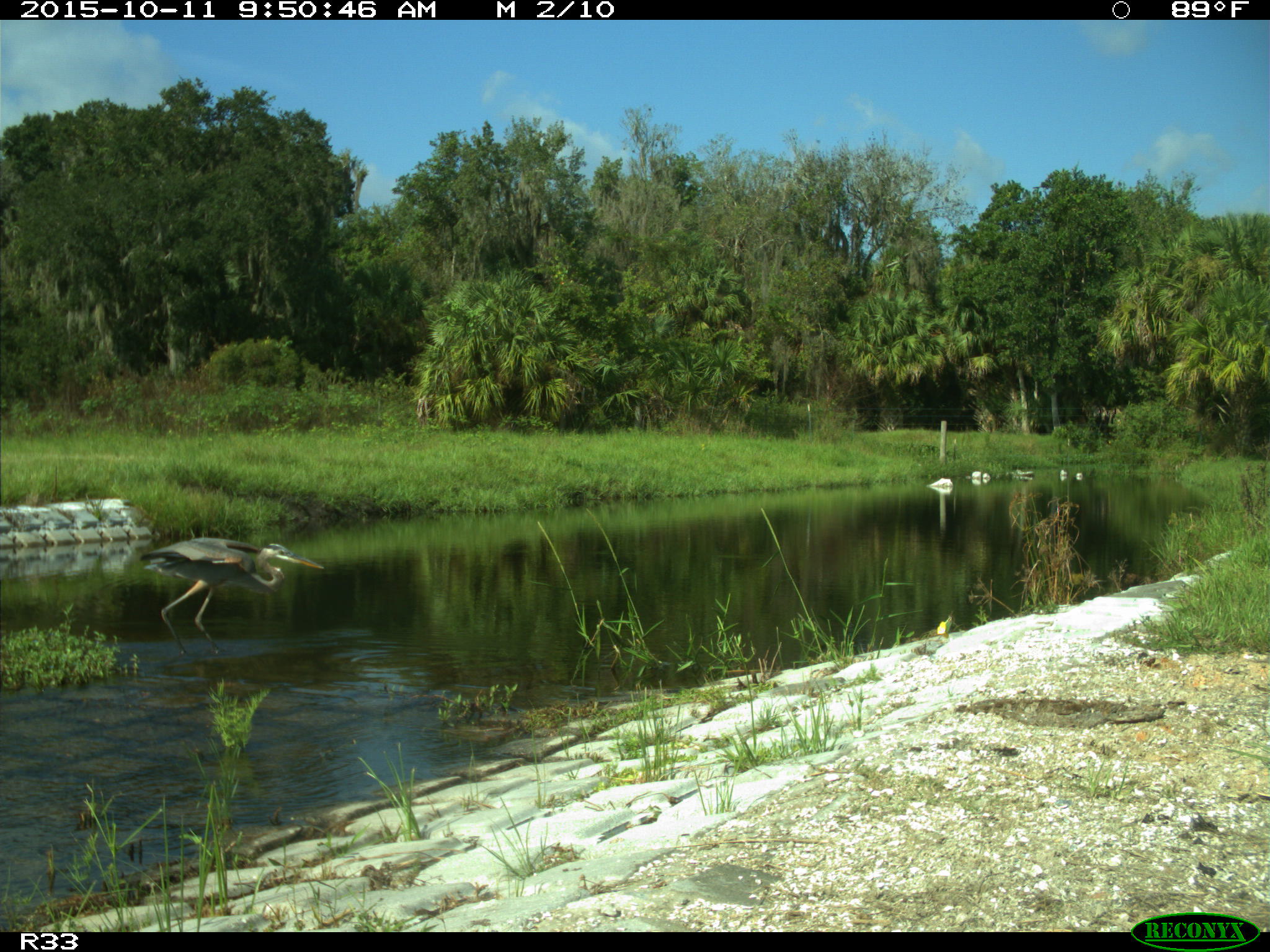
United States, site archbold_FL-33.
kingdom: Animalia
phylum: Chordata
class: Aves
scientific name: Aves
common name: birds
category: unidentified bird